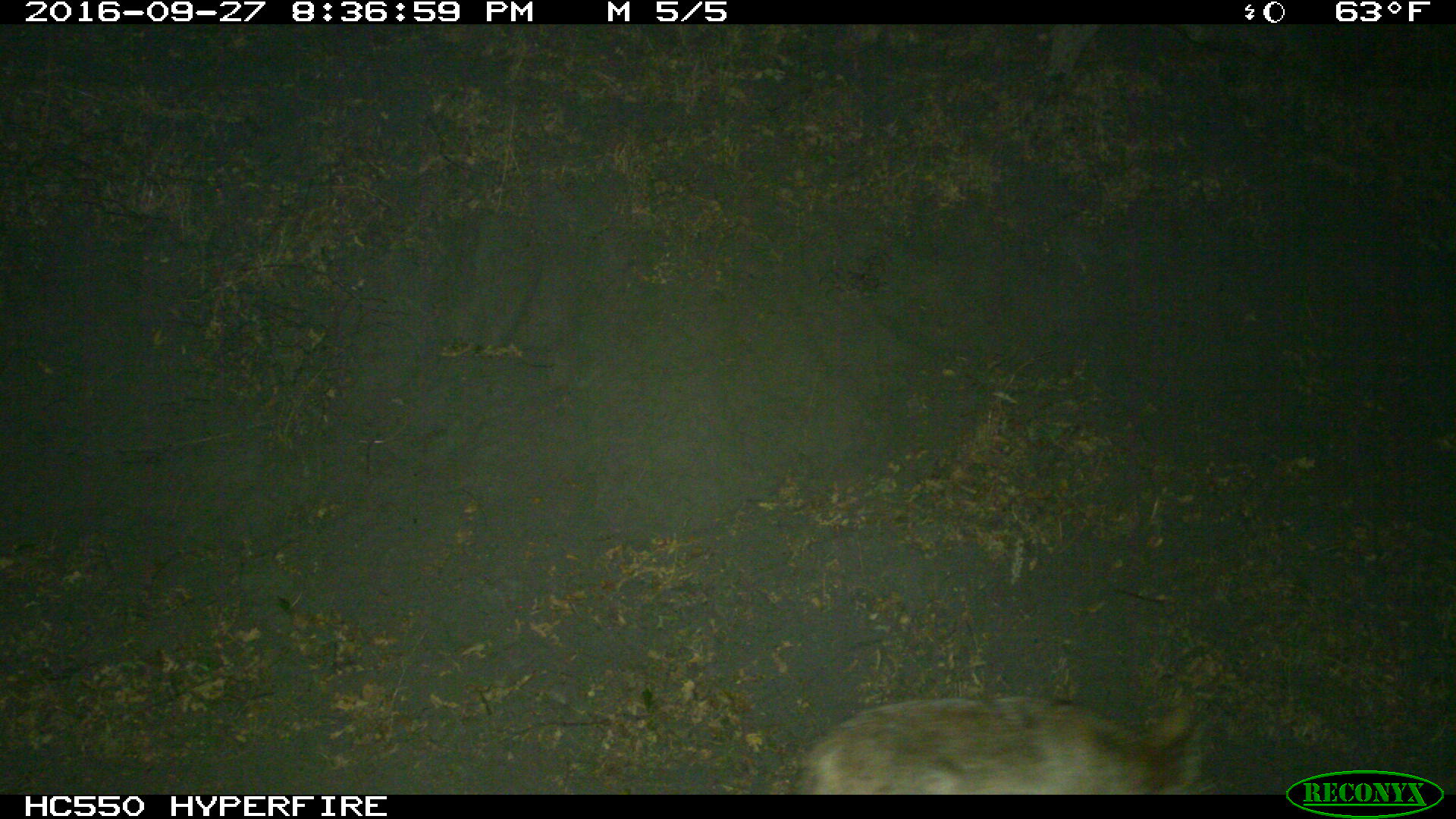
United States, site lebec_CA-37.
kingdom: Animalia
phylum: Chordata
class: Mammalia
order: Carnivora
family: Canidae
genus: Canis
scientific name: Canis latrans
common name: coyote